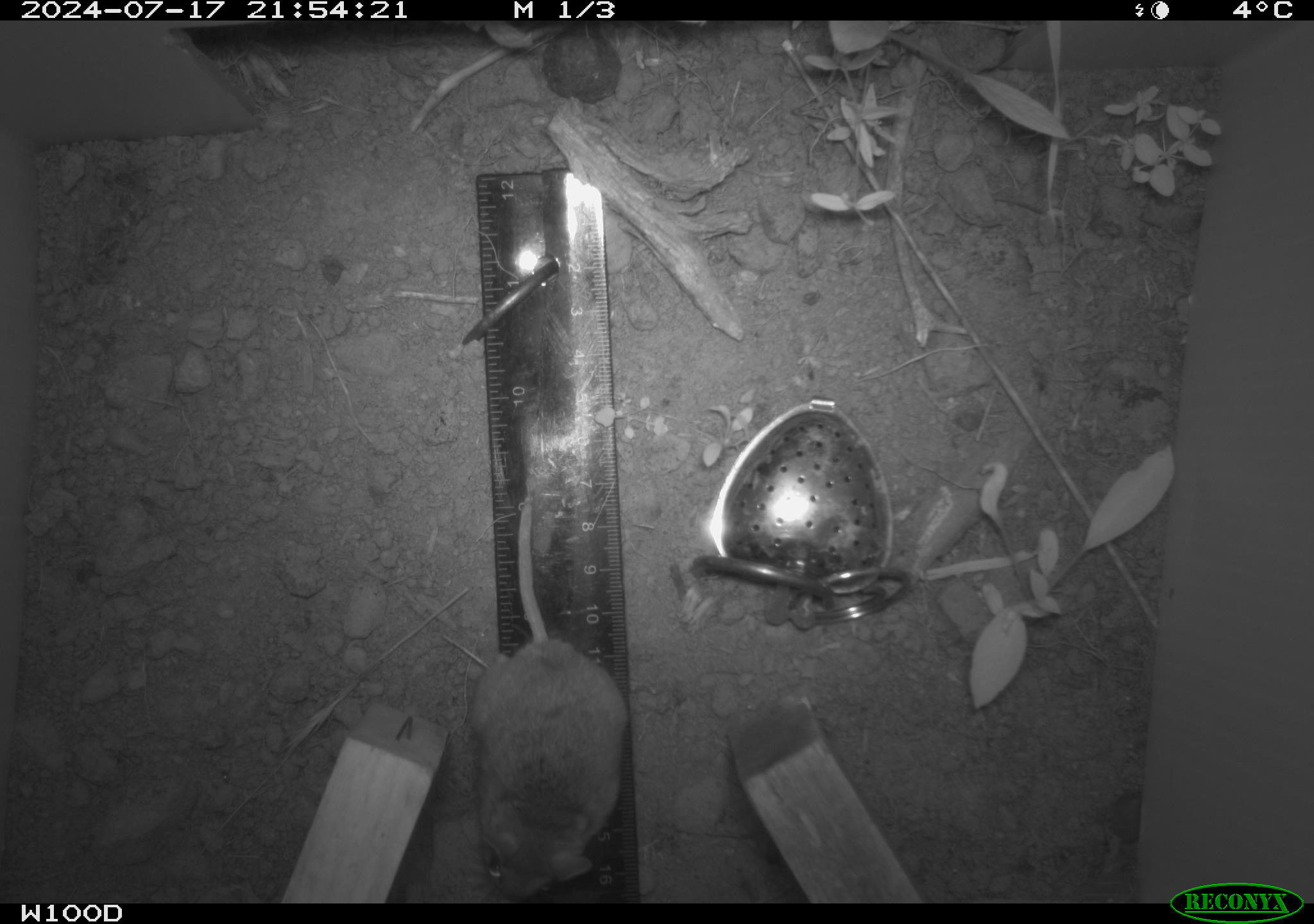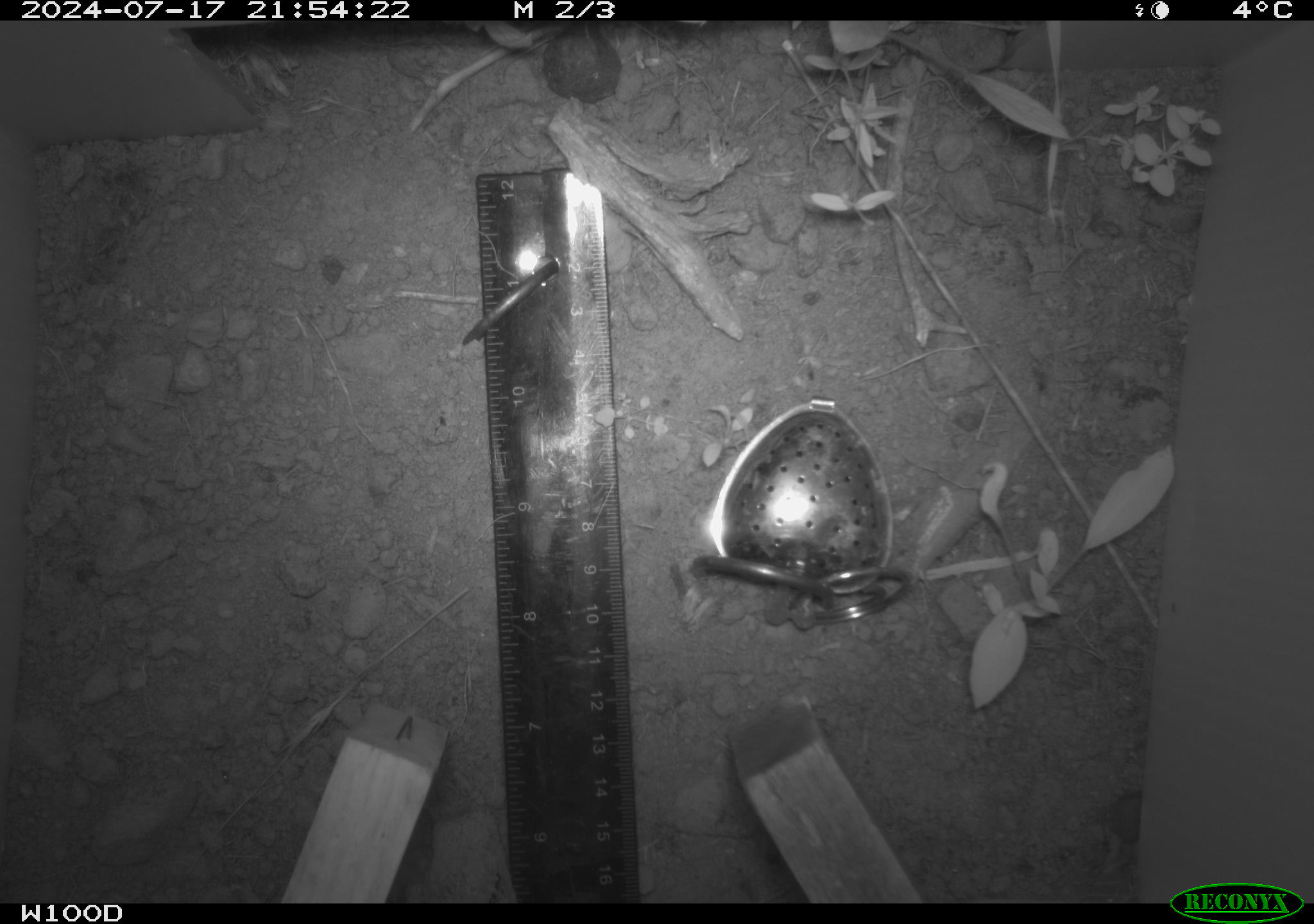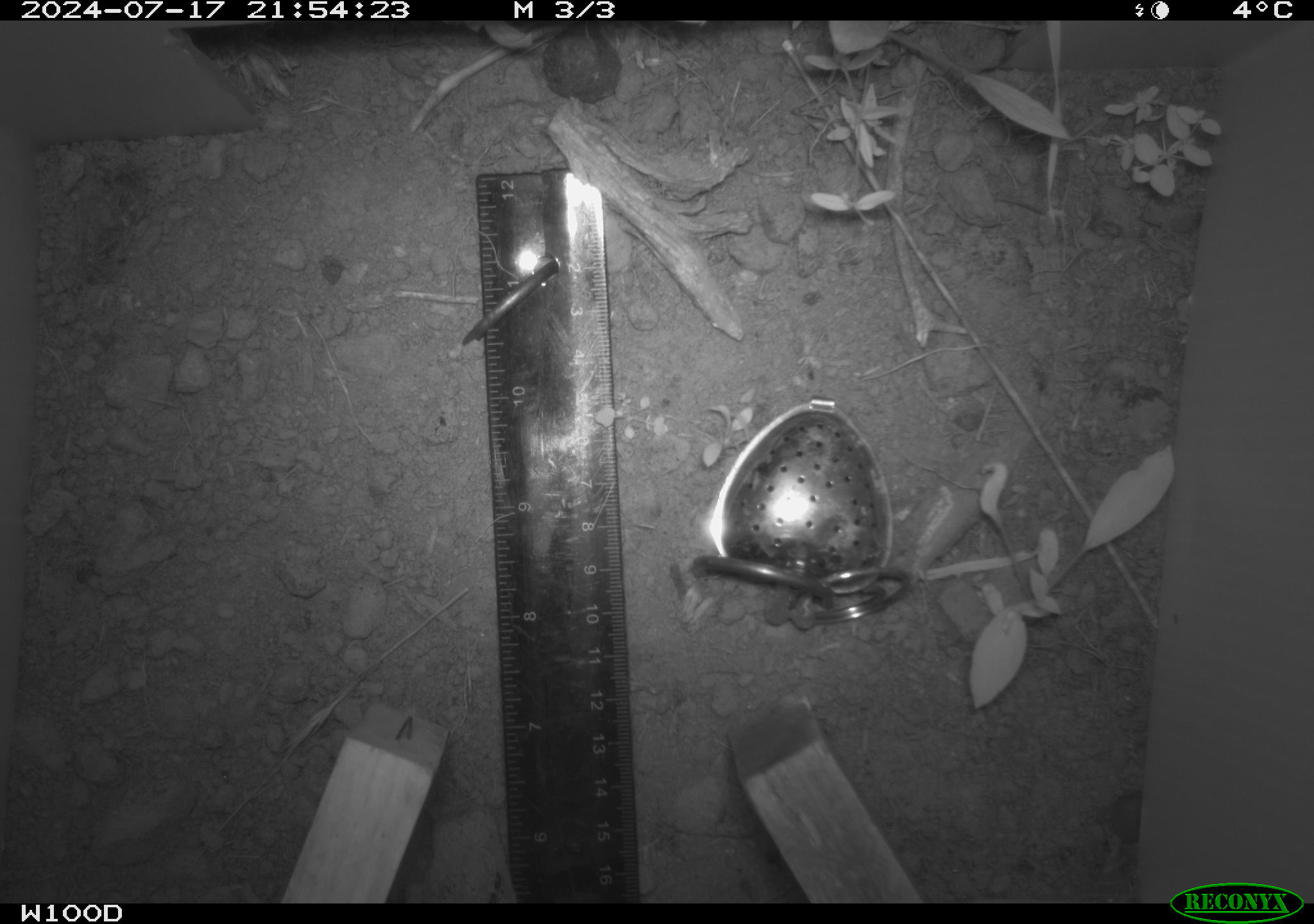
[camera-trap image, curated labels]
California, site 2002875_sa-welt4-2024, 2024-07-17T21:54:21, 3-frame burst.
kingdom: Animalia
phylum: Chordata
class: Mammalia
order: Rodentia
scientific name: Rodentia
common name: mouse species